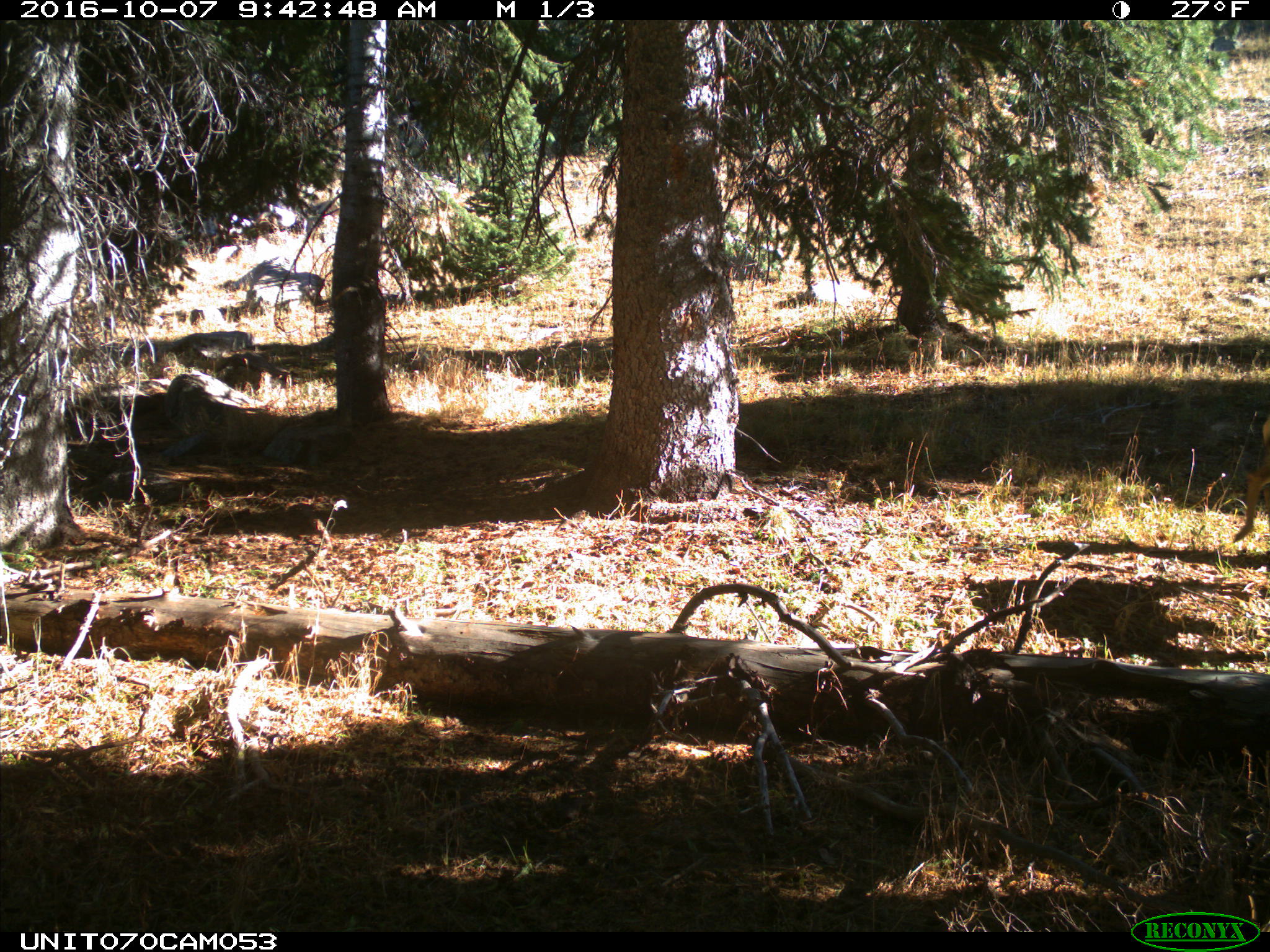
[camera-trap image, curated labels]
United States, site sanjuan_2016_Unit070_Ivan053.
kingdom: Animalia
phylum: Chordata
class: Mammalia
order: Artiodactyla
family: Cervidae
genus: Odocoileus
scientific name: Odocoileus hemionus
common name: mule deer